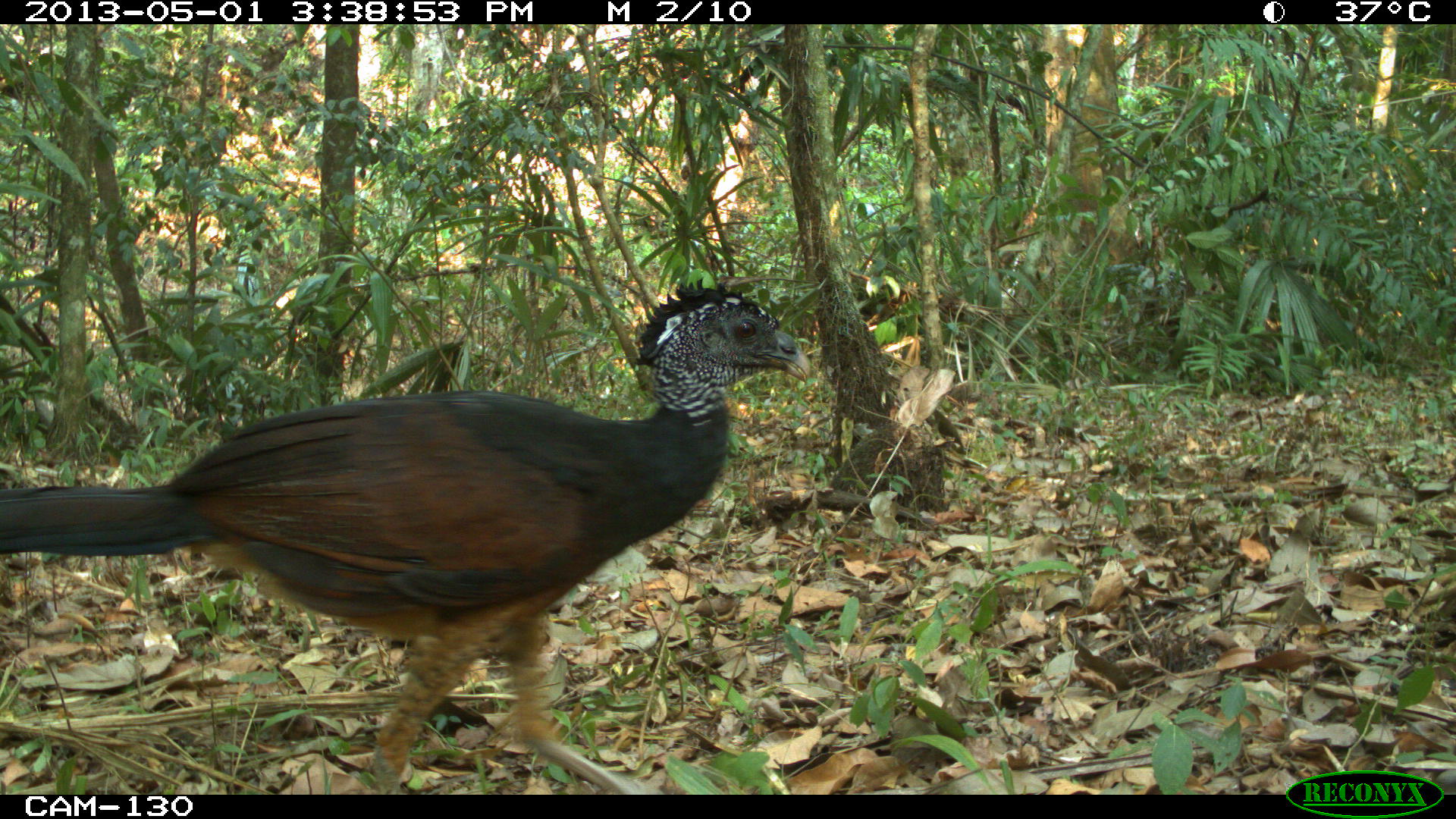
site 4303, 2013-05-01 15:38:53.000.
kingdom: Animalia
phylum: Chordata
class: Aves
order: Galliformes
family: Cracidae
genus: Crax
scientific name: Crax rubra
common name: great curassow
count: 1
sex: female